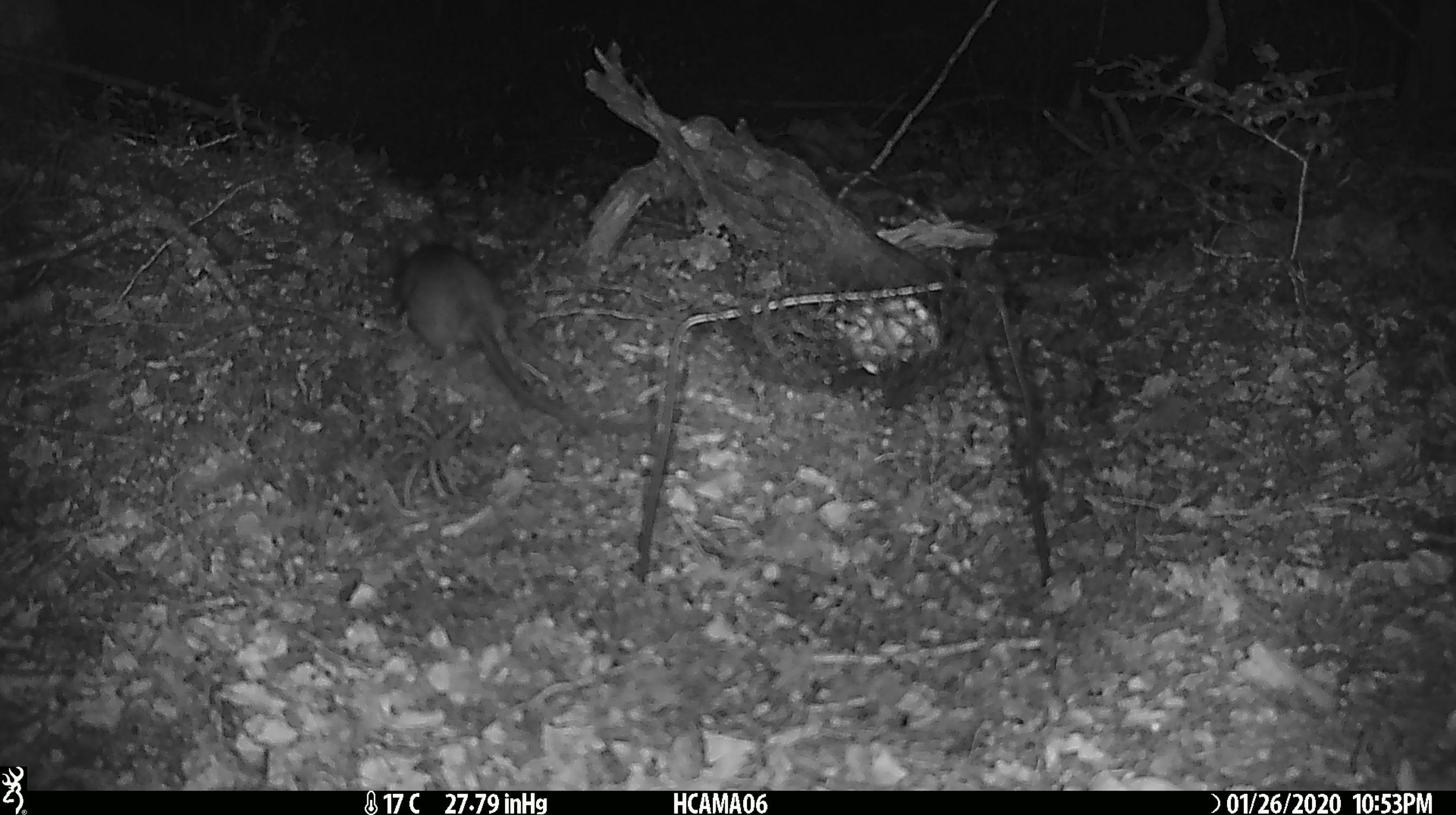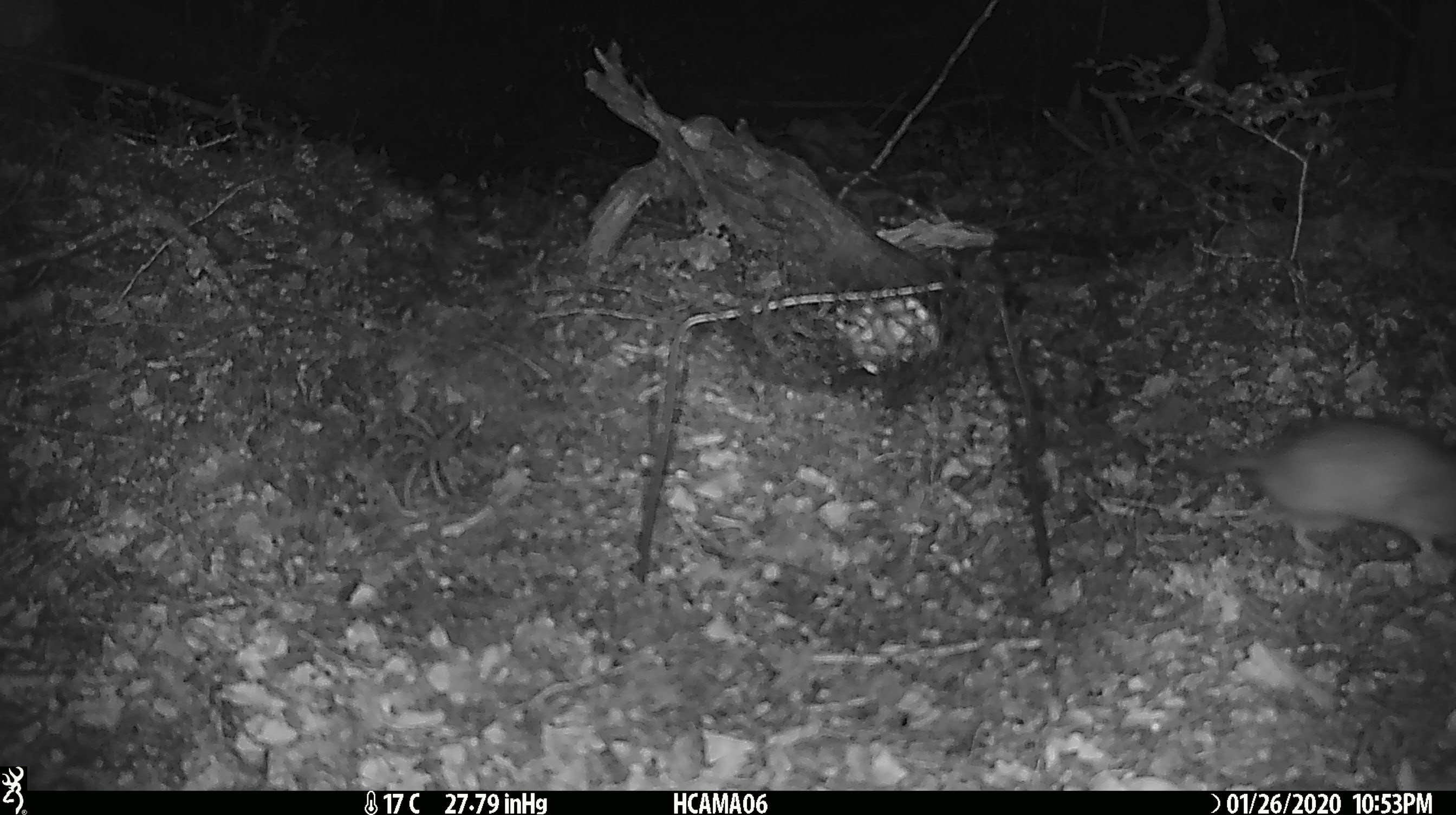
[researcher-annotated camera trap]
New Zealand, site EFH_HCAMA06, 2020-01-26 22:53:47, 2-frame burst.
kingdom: Animalia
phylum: Chordata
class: Mammalia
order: Rodentia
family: Muridae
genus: Rattus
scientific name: Rattus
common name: rat